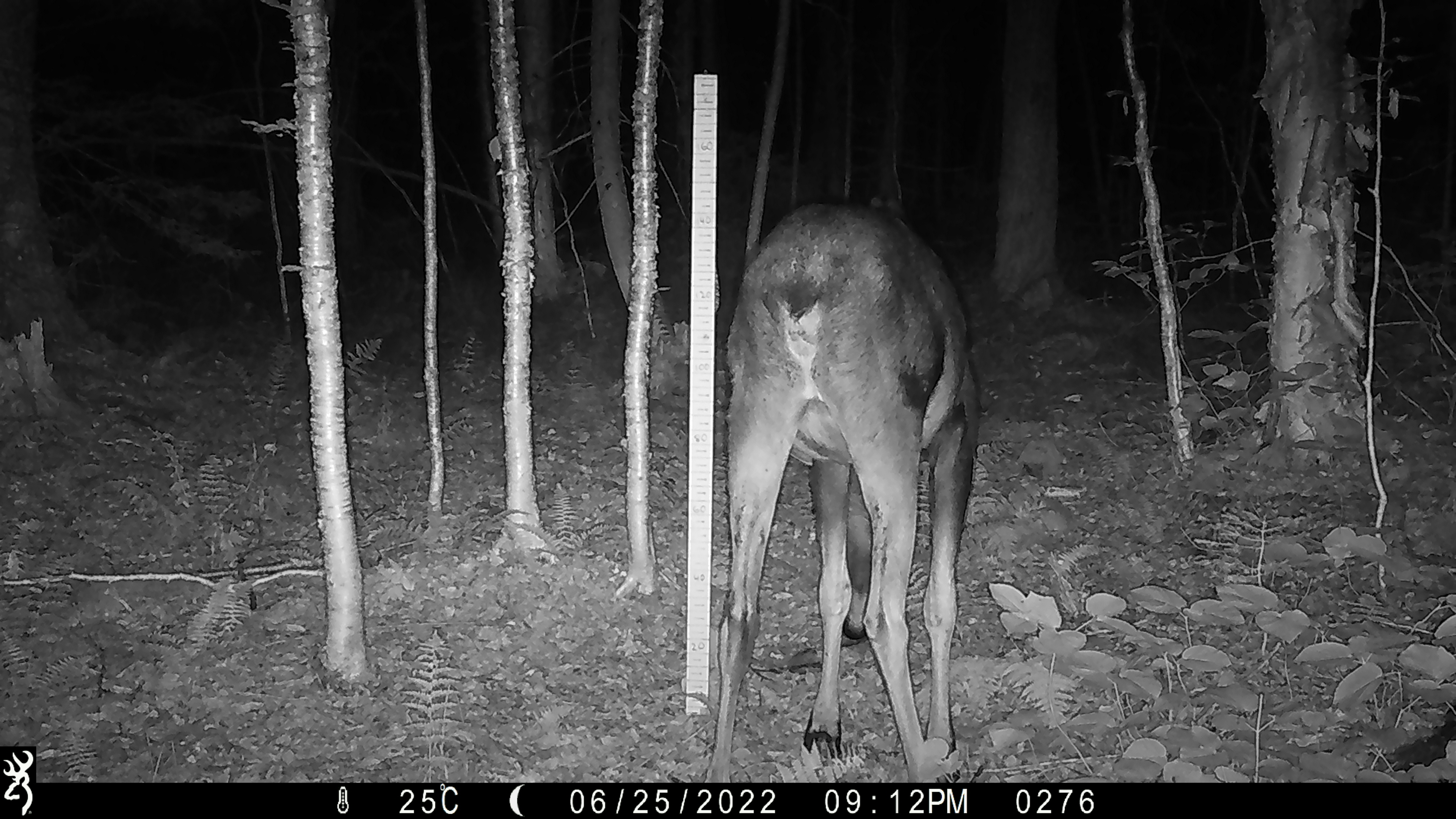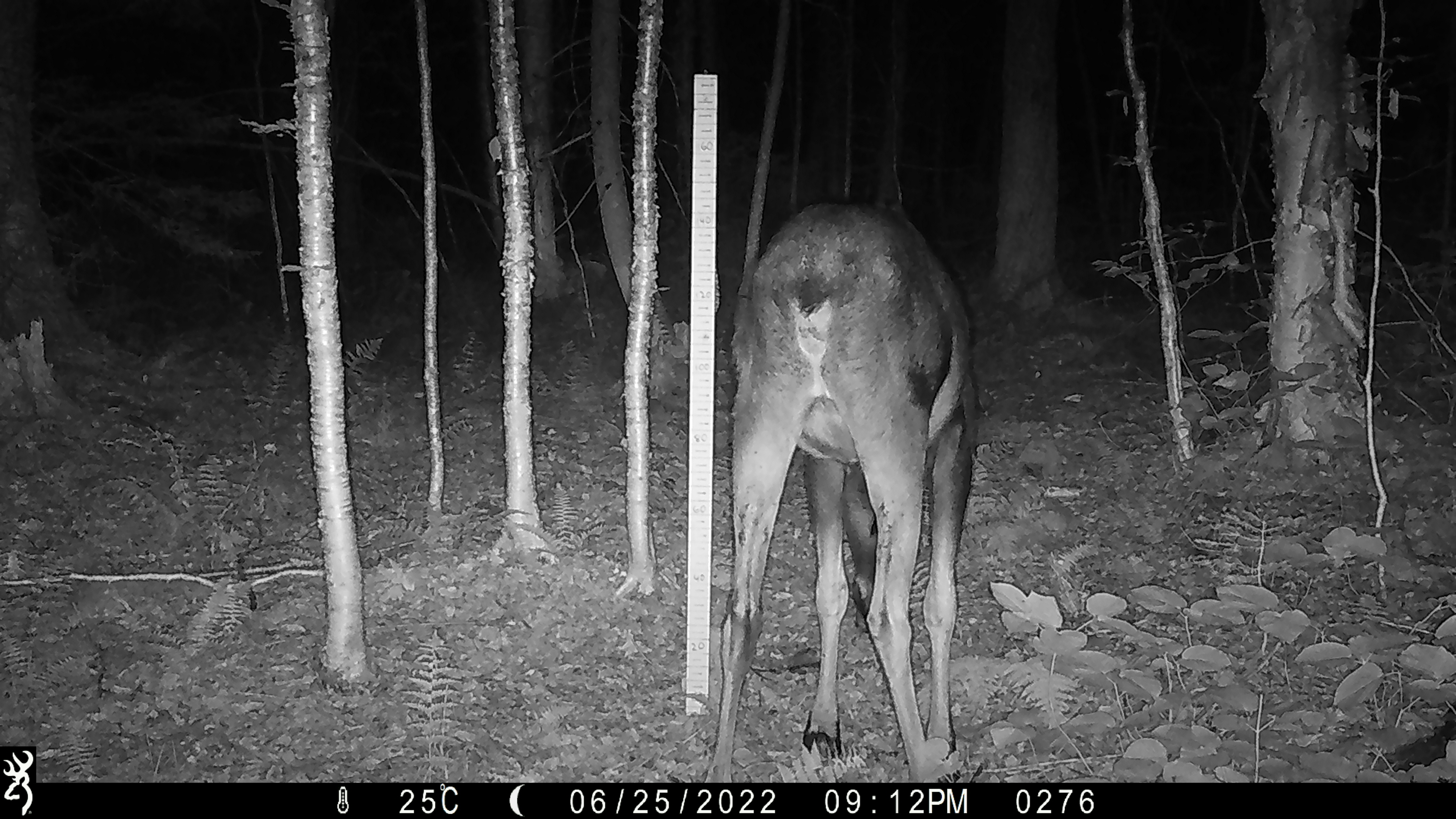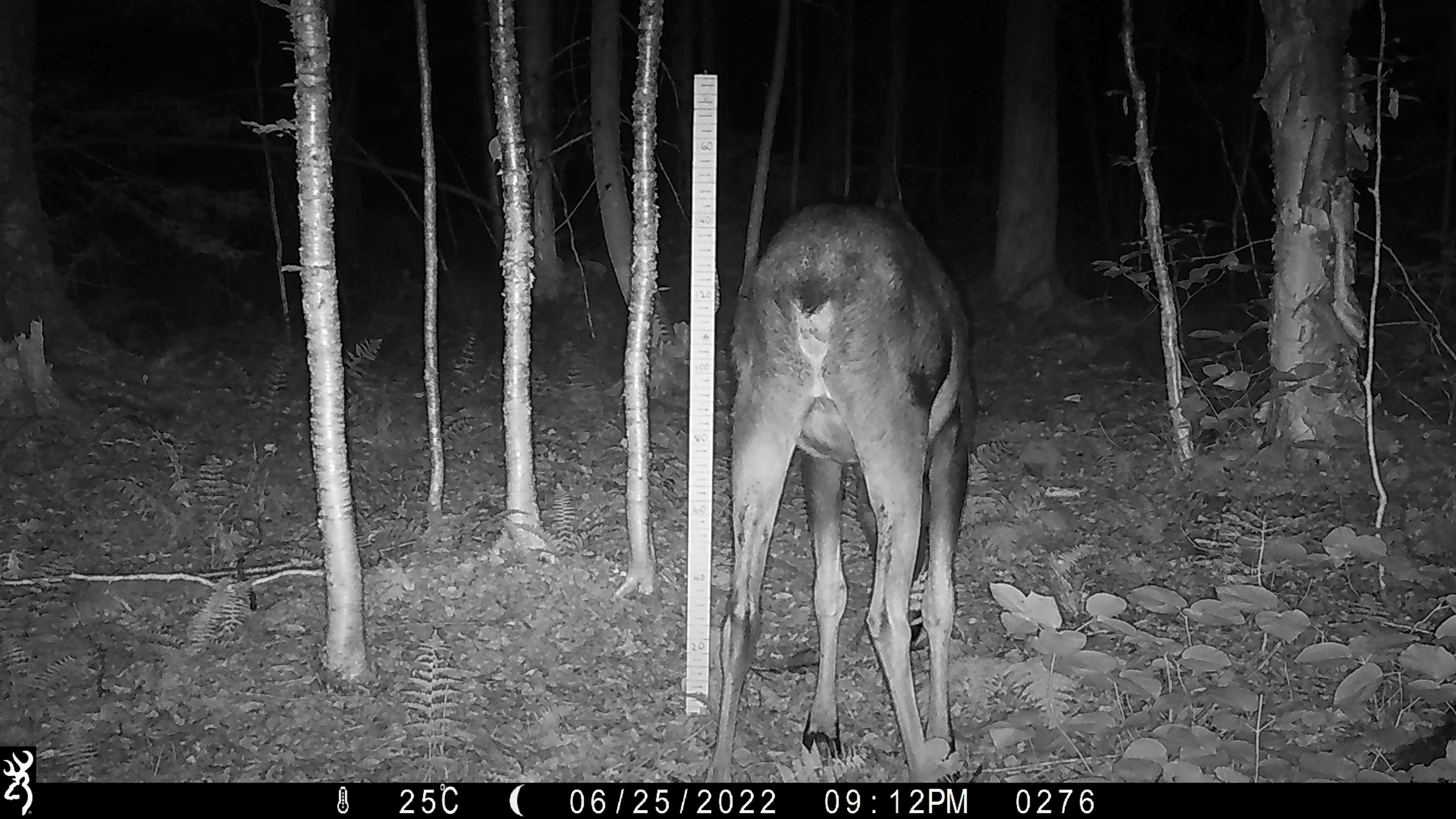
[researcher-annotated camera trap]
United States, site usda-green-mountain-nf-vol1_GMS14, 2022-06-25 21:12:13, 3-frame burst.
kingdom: Animalia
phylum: Chordata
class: Mammalia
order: Artiodactyla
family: Cervidae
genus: Alces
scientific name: Alces alces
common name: moose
Moose (Alces alces).